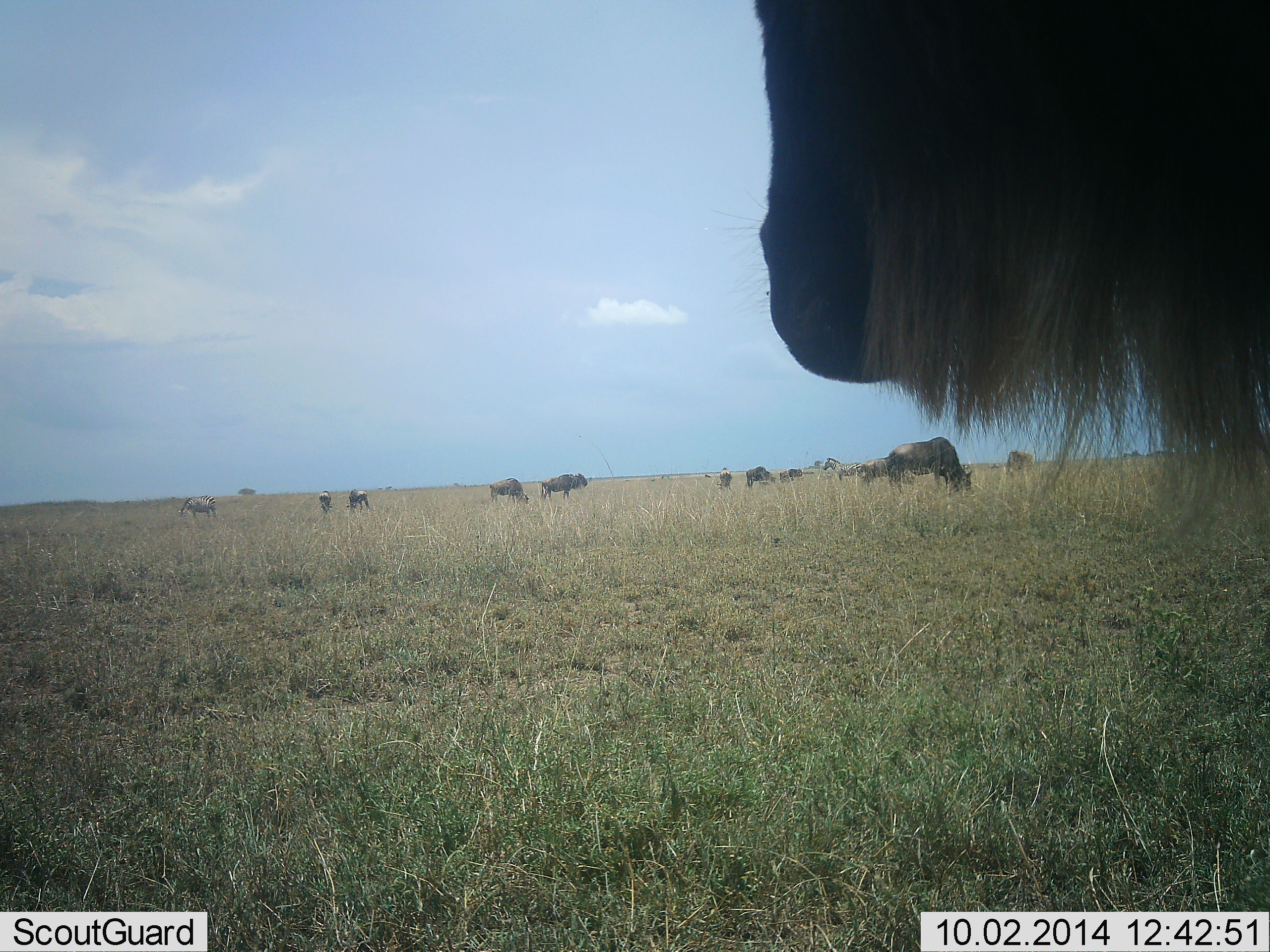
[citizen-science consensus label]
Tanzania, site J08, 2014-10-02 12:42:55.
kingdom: Animalia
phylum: Chordata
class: Mammalia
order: Artiodactyla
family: Bovidae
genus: Connochaetes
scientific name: Connochaetes taurinus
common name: blue wildebeest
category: wildebeest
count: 11-50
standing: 91%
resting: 0%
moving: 9%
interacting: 9%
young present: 0%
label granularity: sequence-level